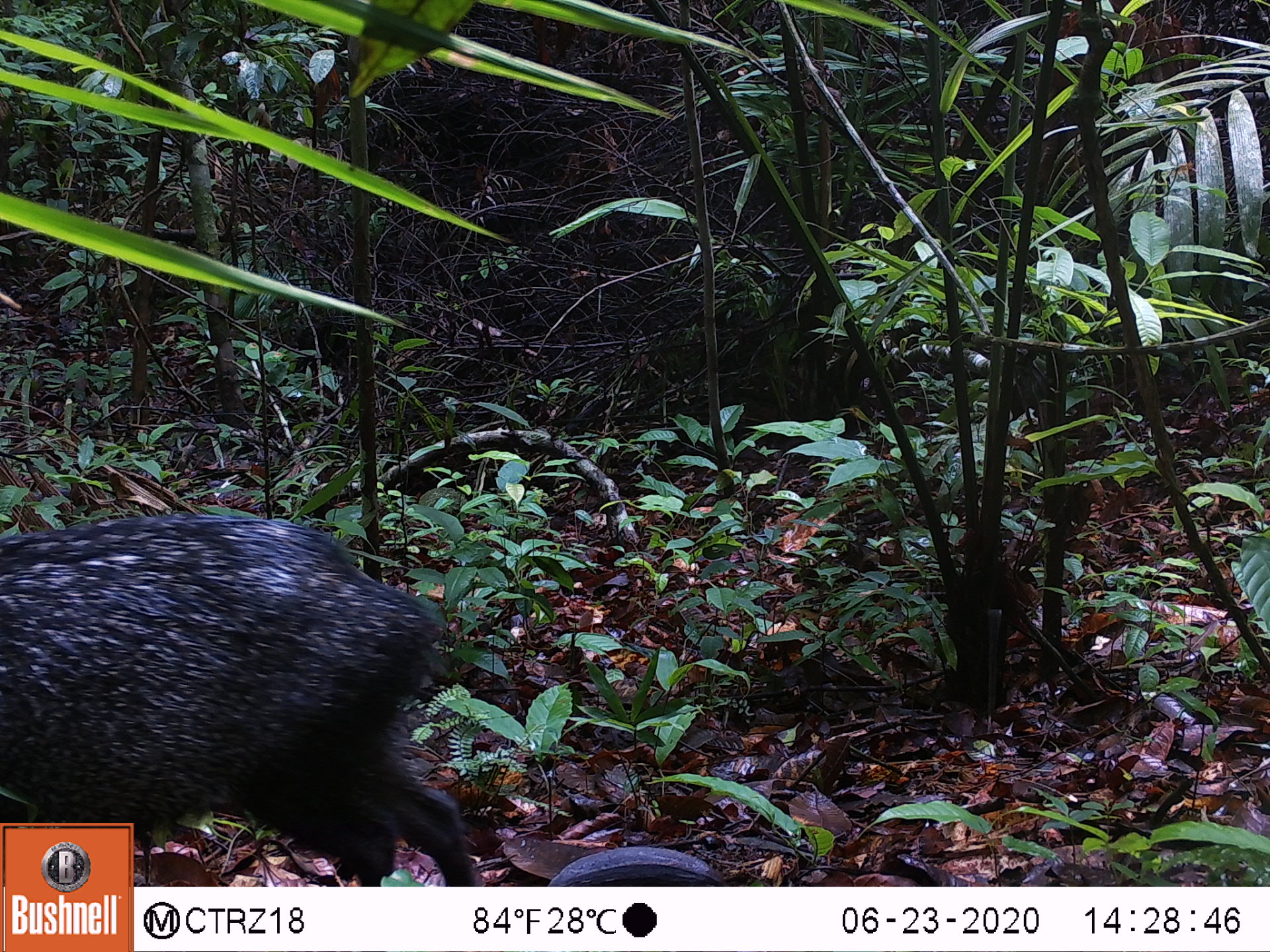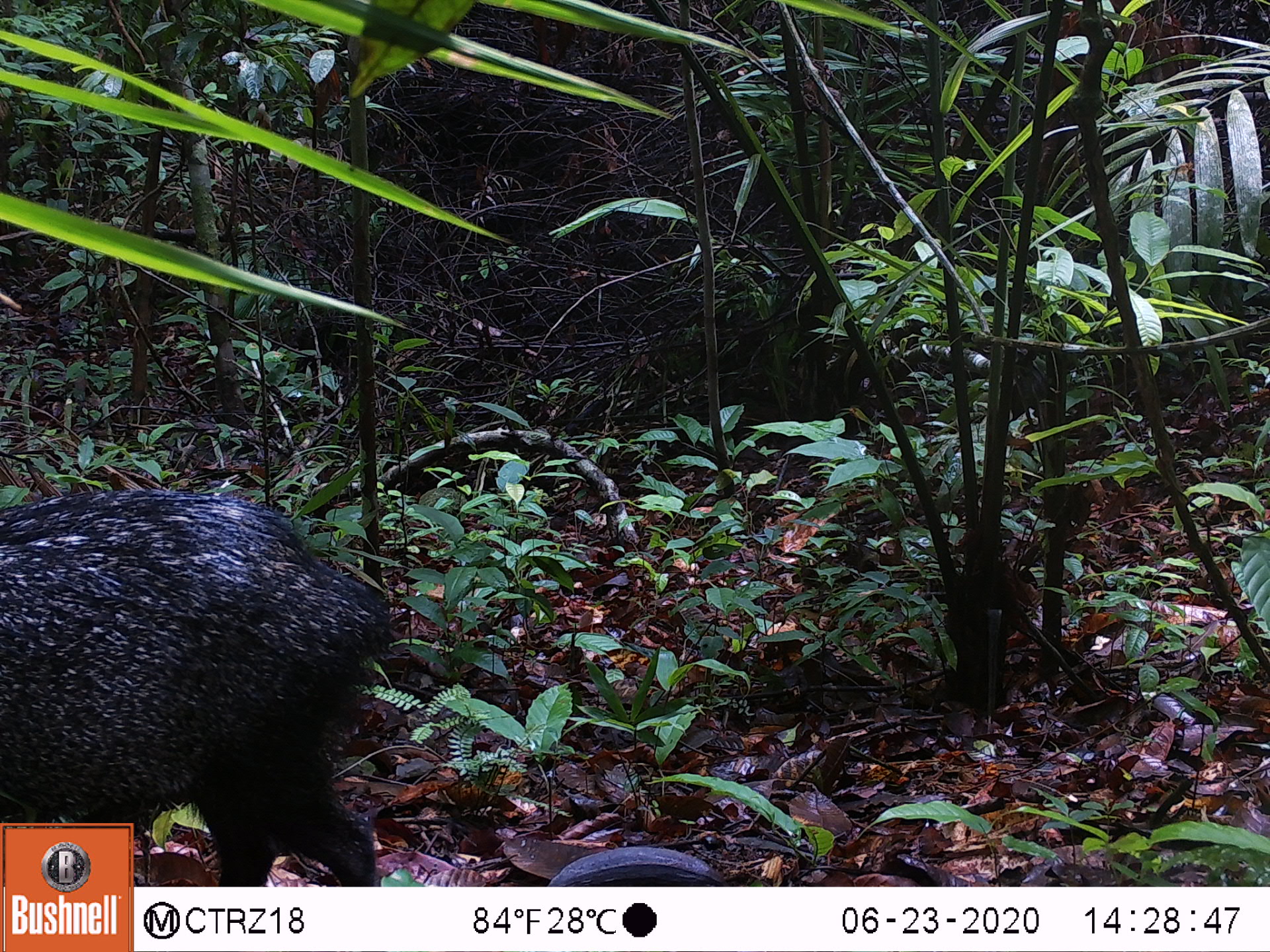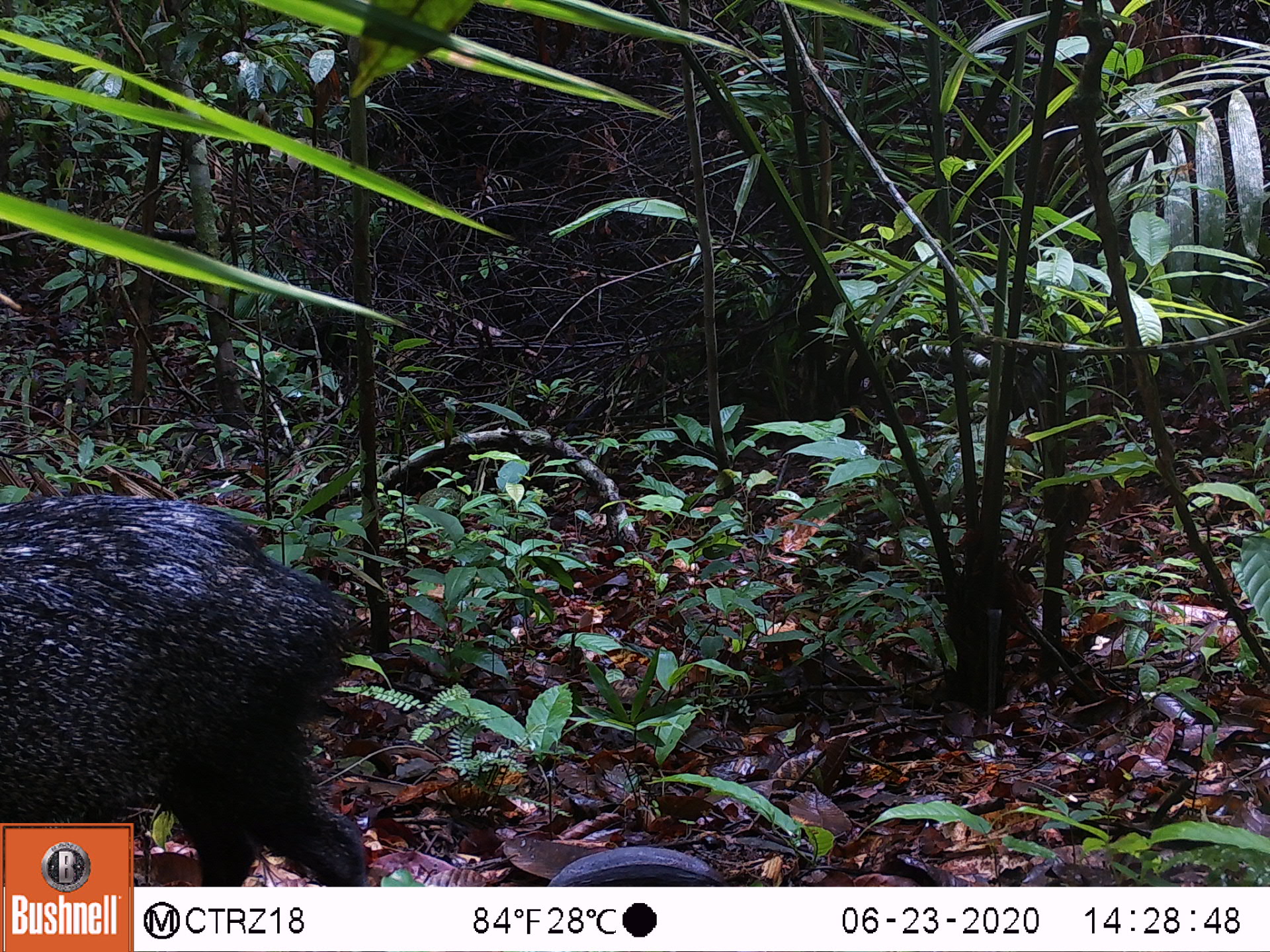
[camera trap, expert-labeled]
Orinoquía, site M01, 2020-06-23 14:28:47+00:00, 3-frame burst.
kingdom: Animalia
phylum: Chordata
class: Mammalia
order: Artiodactyla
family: Tayassuidae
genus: Pecari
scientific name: Pecari tajacu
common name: collared peccary